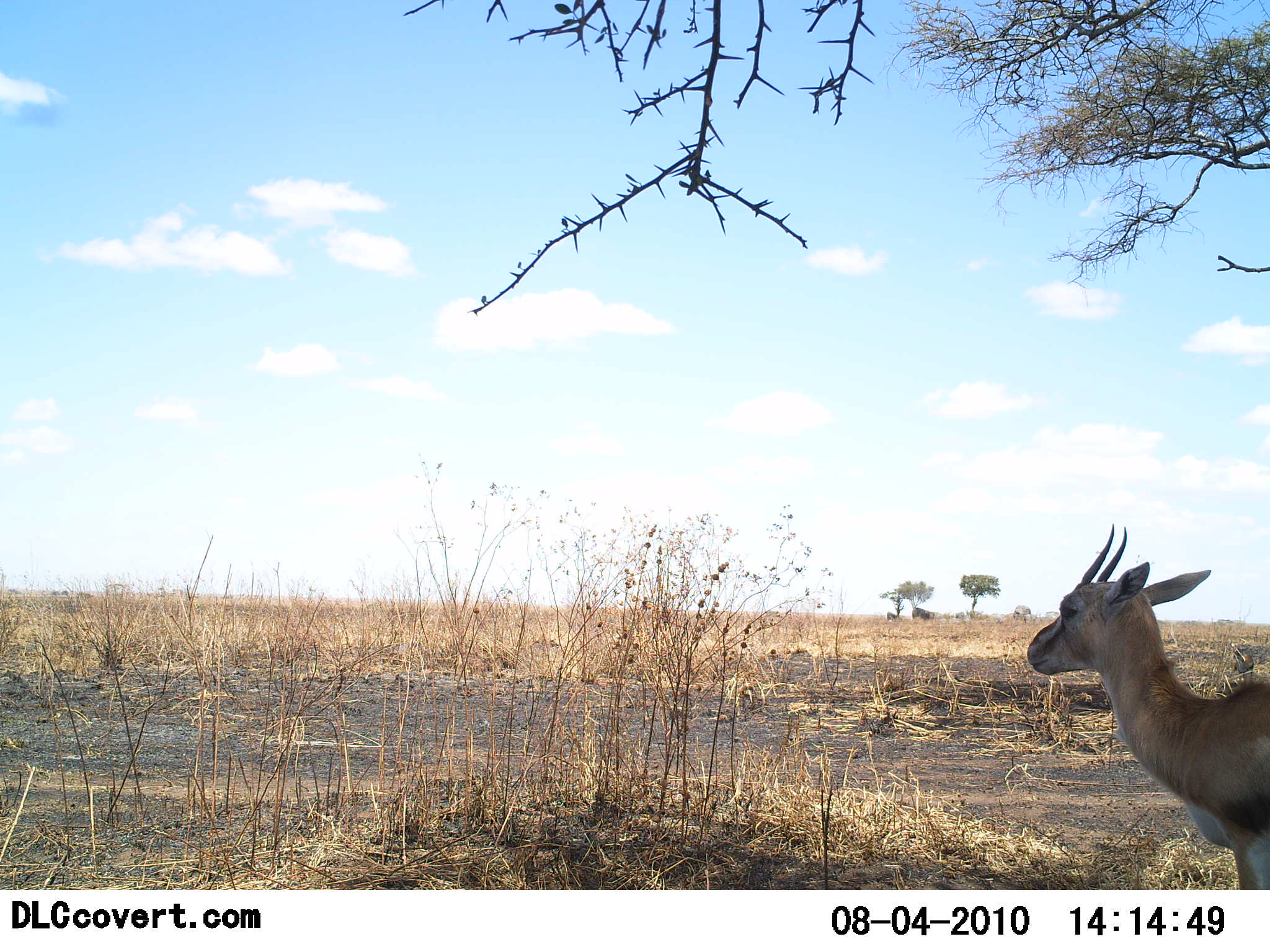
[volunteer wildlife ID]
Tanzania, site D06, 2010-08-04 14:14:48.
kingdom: Animalia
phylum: Chordata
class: Mammalia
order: Artiodactyla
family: Bovidae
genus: Eudorcas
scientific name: Eudorcas thomsonii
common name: thomson's gazelle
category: gazellethomsons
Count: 1.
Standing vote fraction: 100%.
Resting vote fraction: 0%.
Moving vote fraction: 0%.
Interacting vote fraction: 0%.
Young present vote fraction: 0%.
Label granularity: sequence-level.